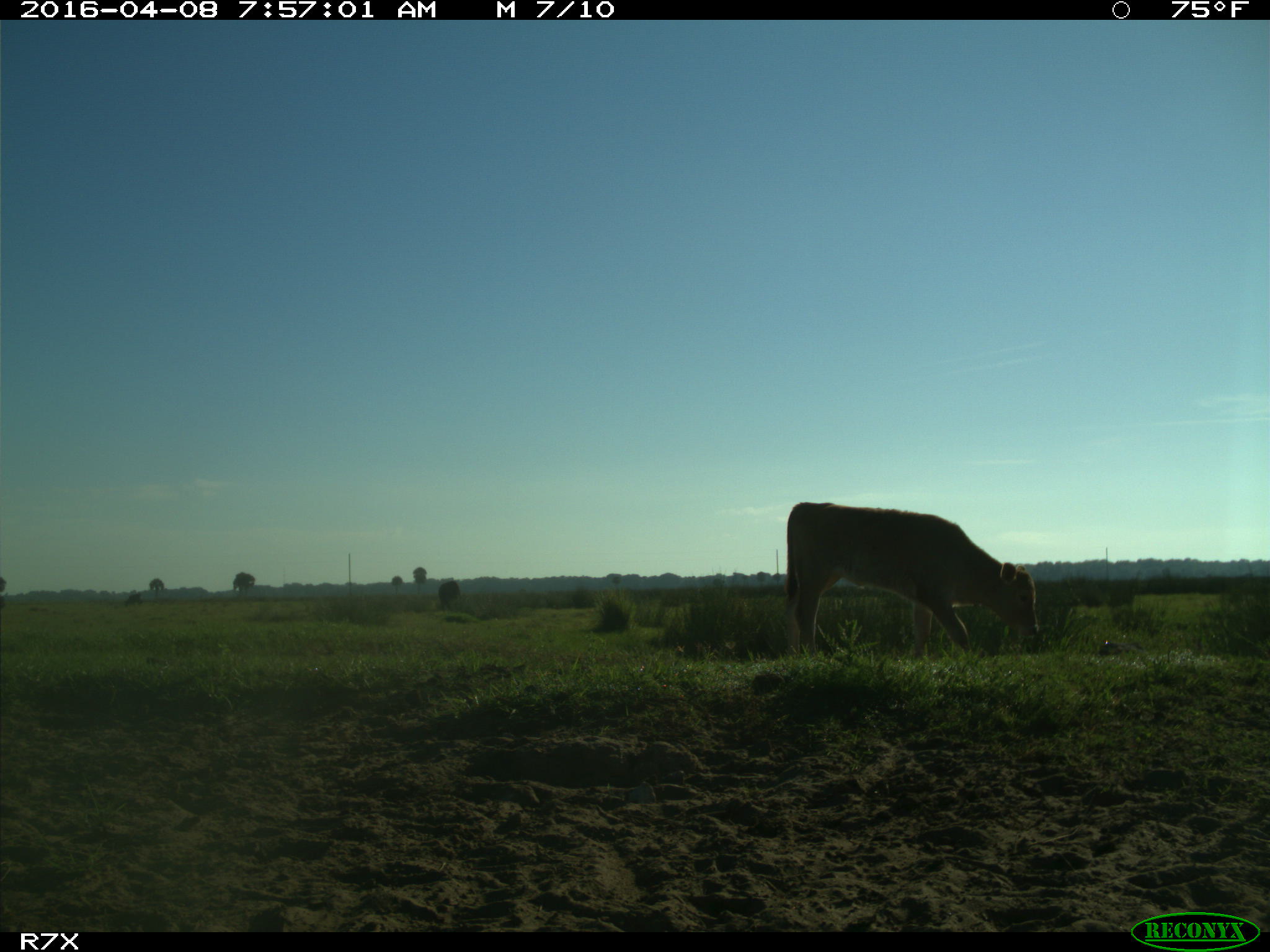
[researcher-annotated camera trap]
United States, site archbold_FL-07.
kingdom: Animalia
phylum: Chordata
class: Mammalia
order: Artiodactyla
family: Bovidae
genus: Bos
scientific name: Bos taurus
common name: domestic cow